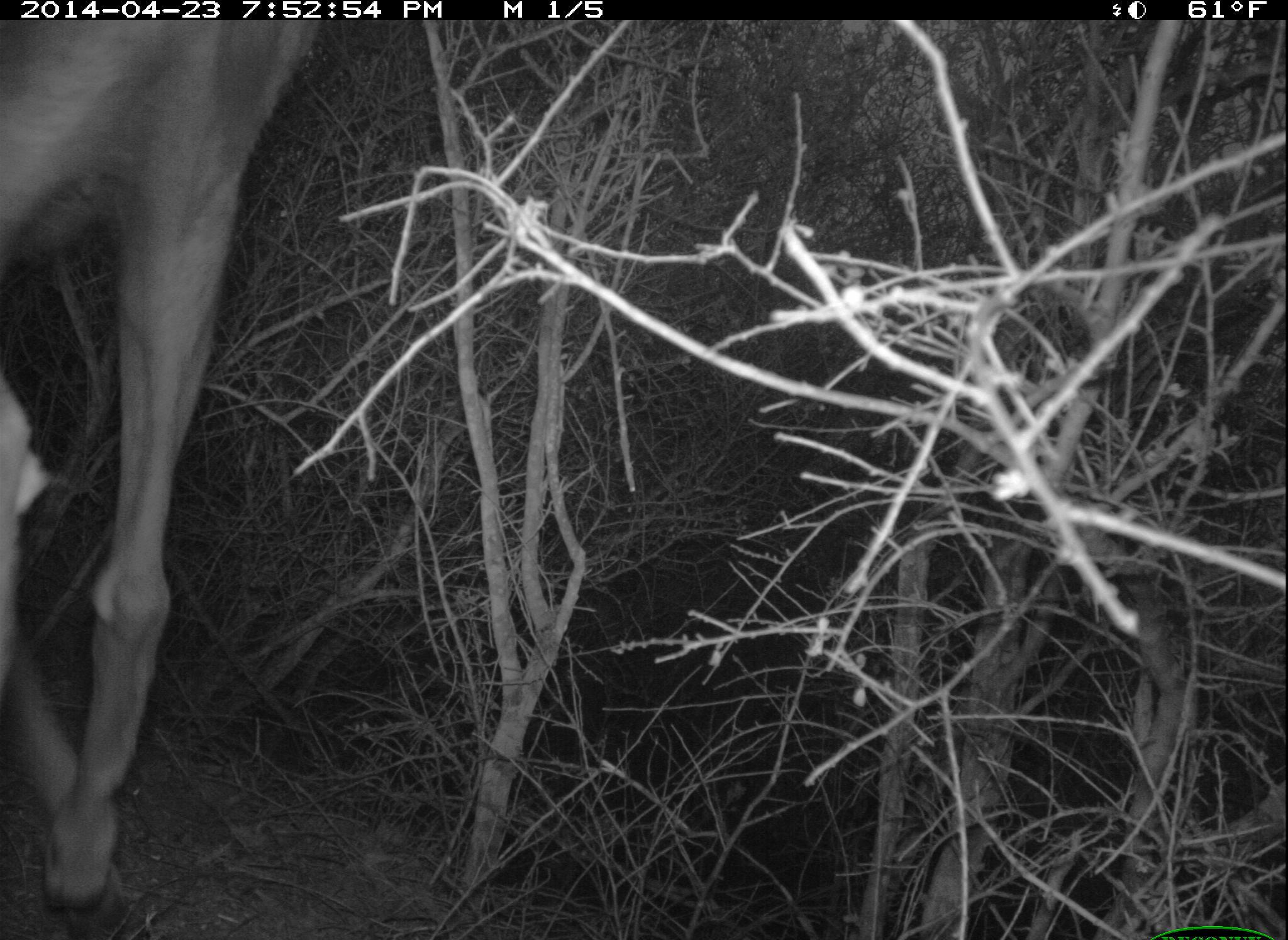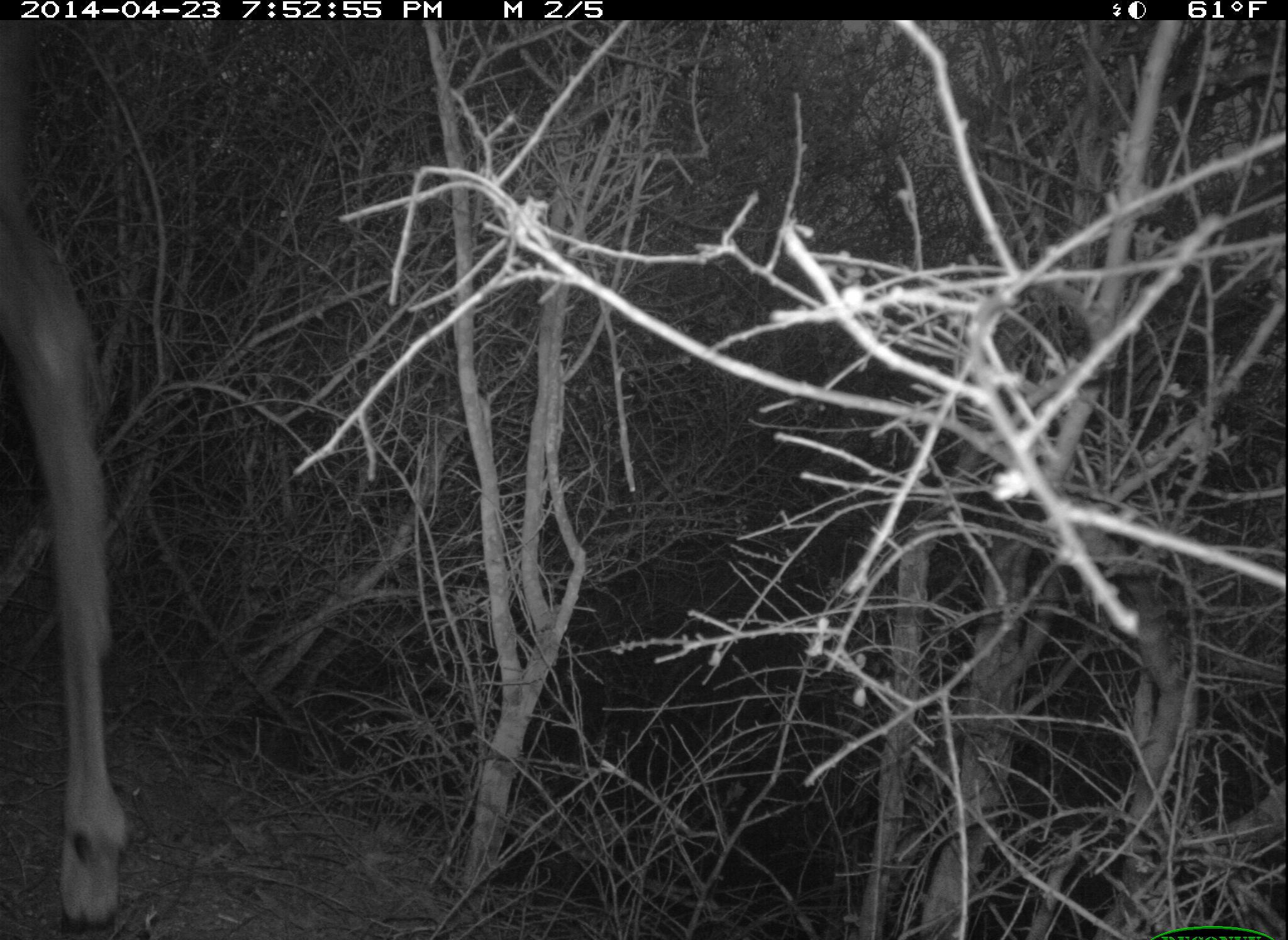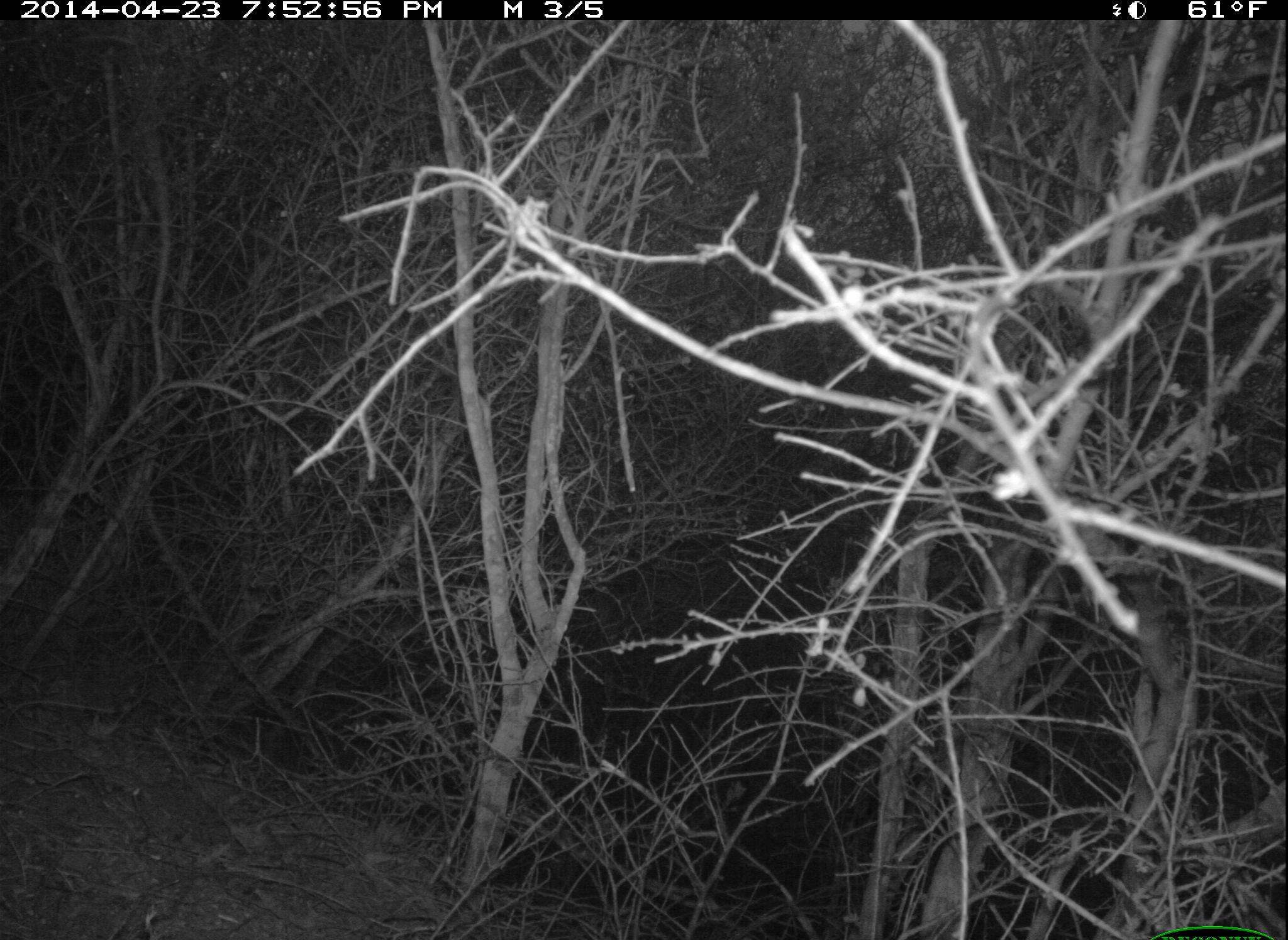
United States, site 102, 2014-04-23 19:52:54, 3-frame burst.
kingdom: Animalia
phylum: Chordata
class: Mammalia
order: Artiodactyla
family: Cervidae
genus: Odocoileus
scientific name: Odocoileus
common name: deer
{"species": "deer (Odocoileus)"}